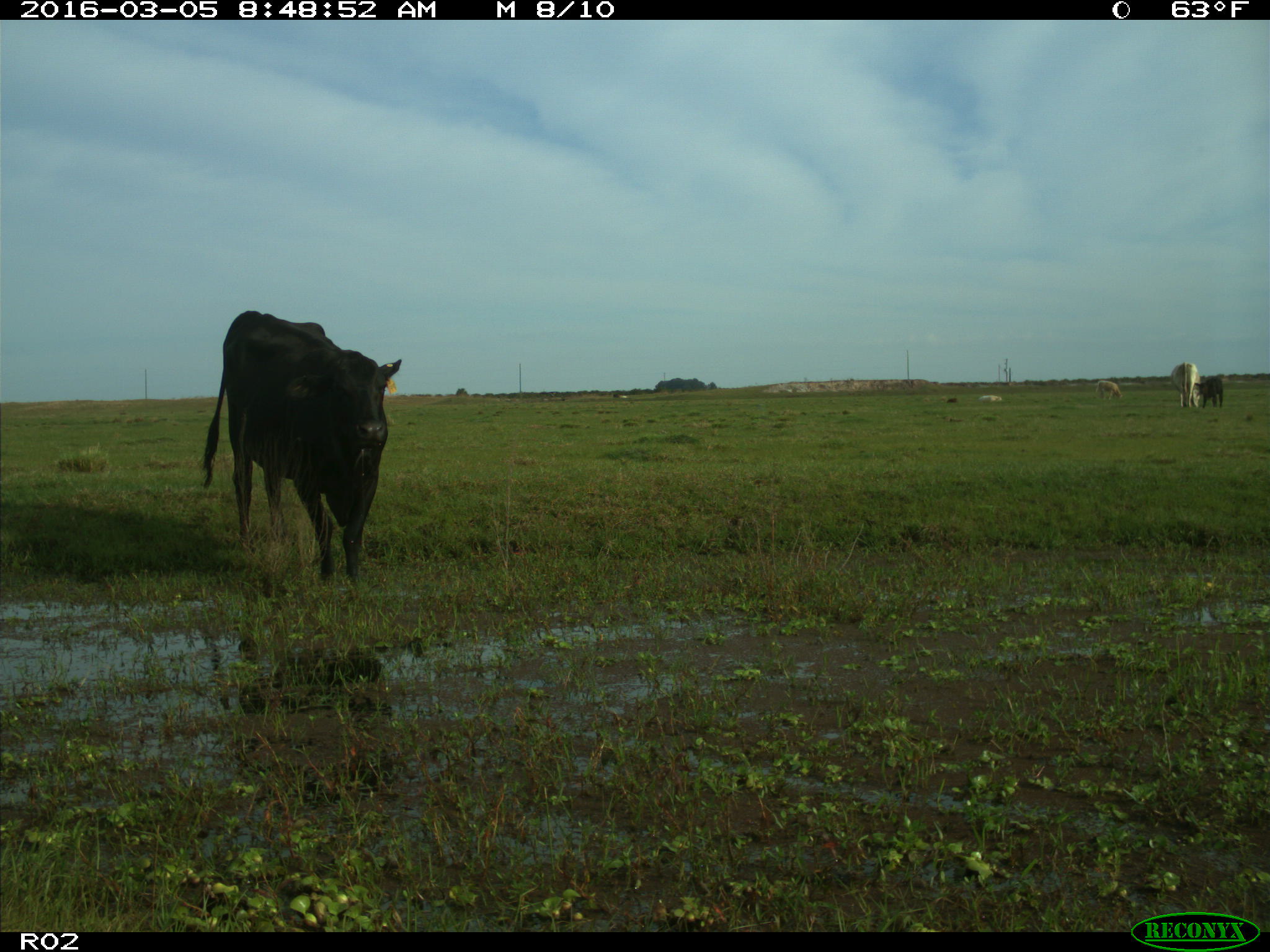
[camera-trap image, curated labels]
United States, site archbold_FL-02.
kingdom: Animalia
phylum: Chordata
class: Mammalia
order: Artiodactyla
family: Bovidae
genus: Bos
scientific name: Bos taurus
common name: domestic cow